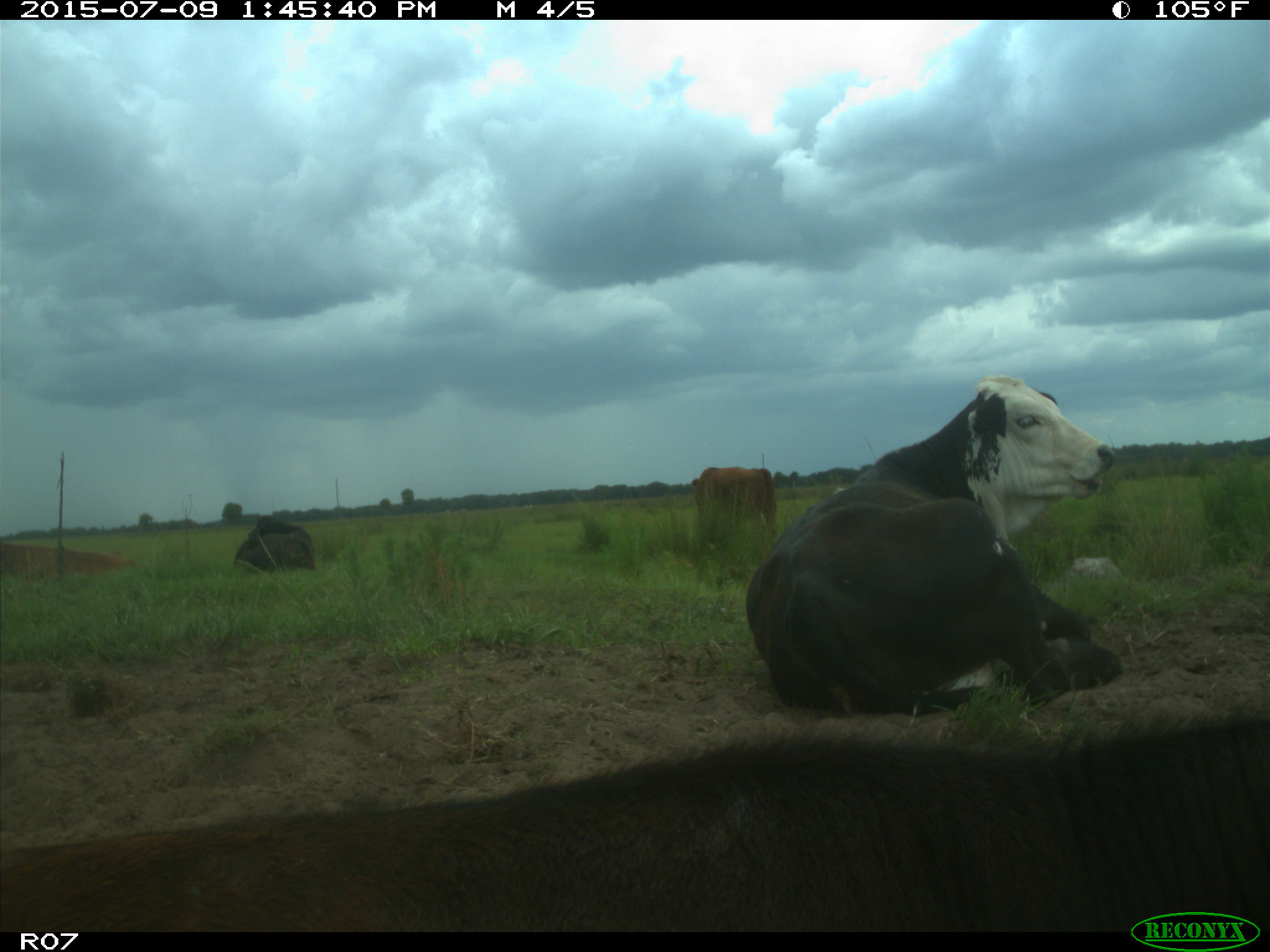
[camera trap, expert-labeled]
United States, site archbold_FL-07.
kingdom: Animalia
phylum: Chordata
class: Mammalia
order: Artiodactyla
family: Bovidae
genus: Bos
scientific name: Bos taurus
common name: domestic cow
Bos taurus (domestic cow).